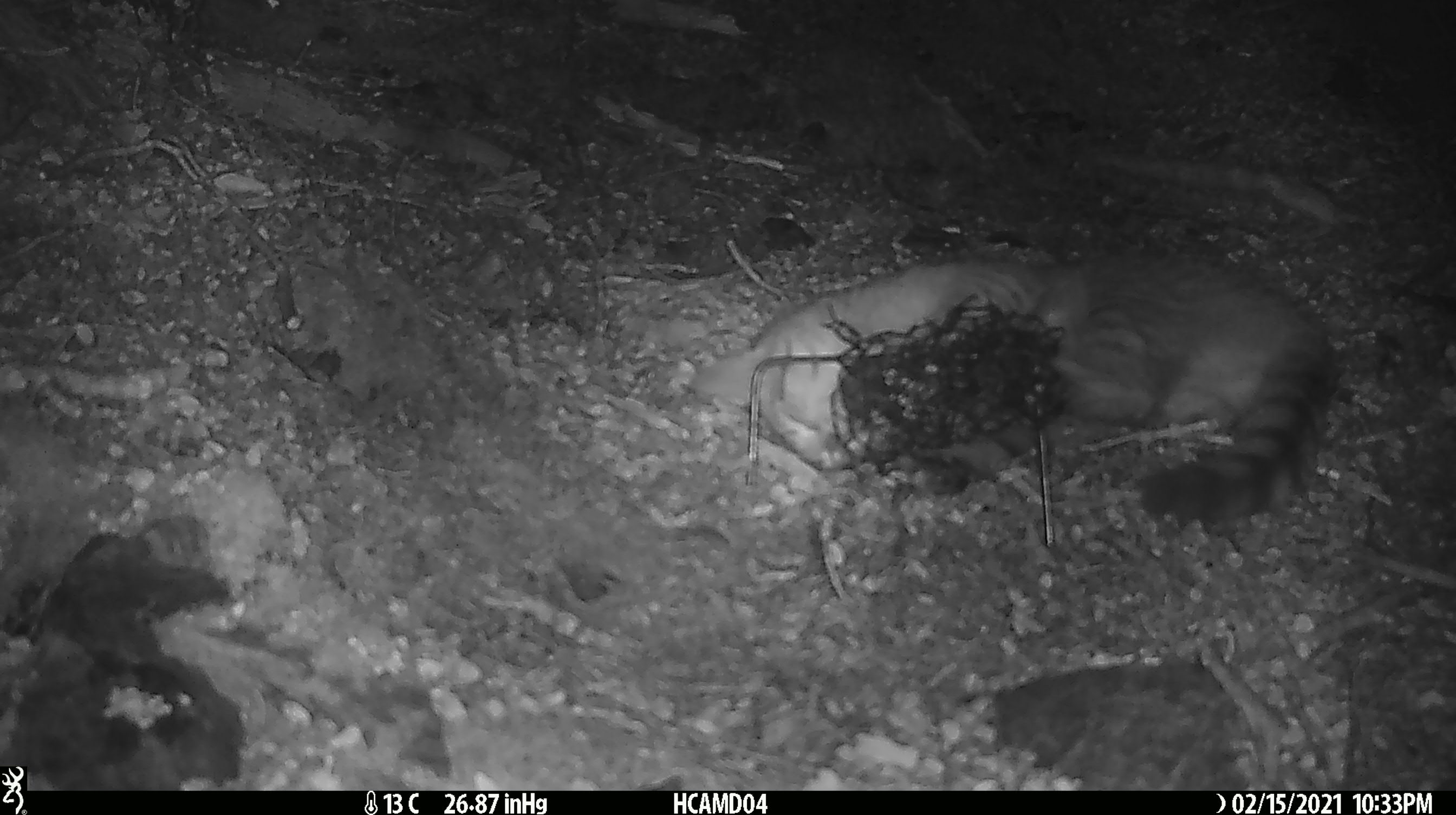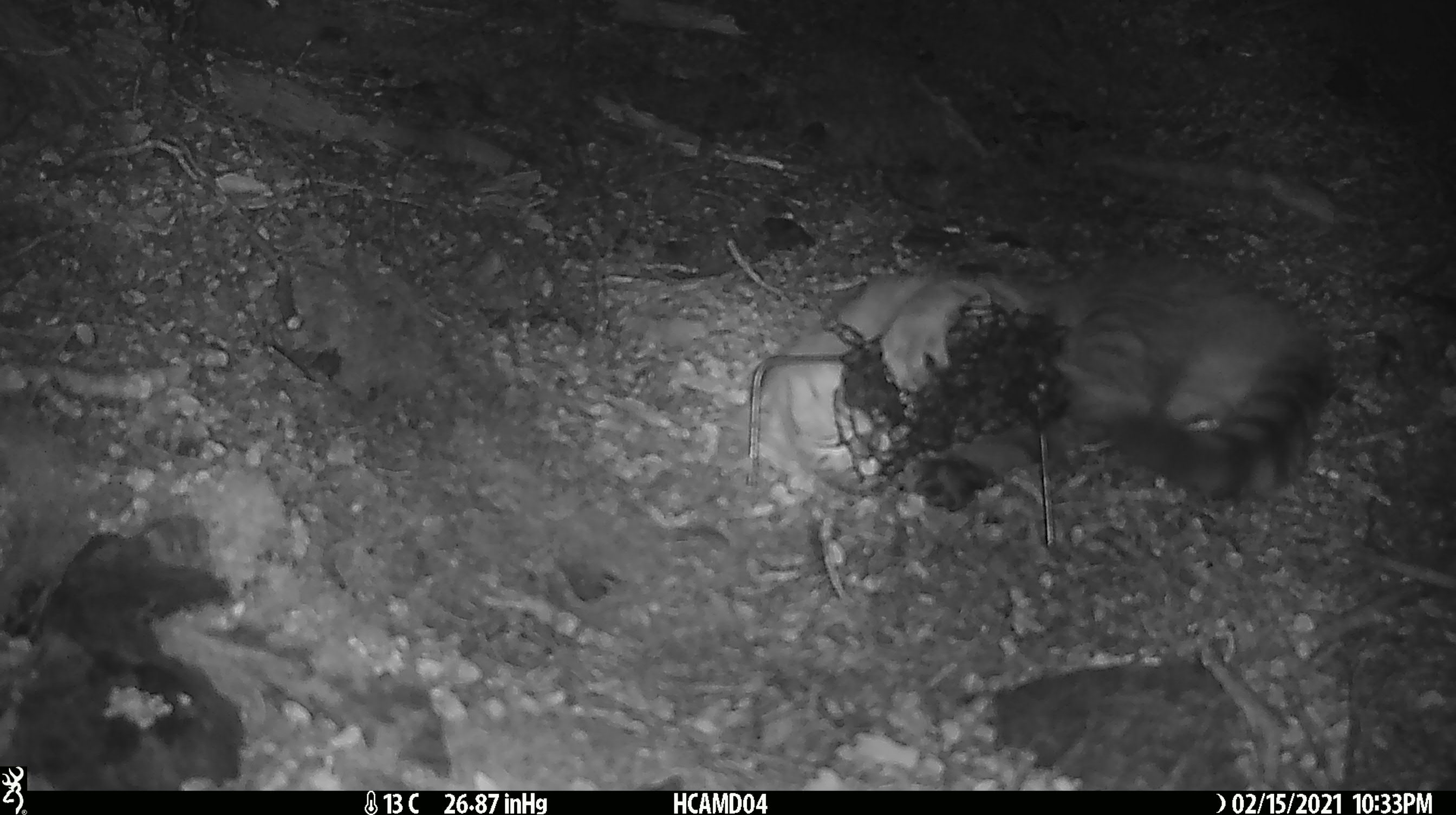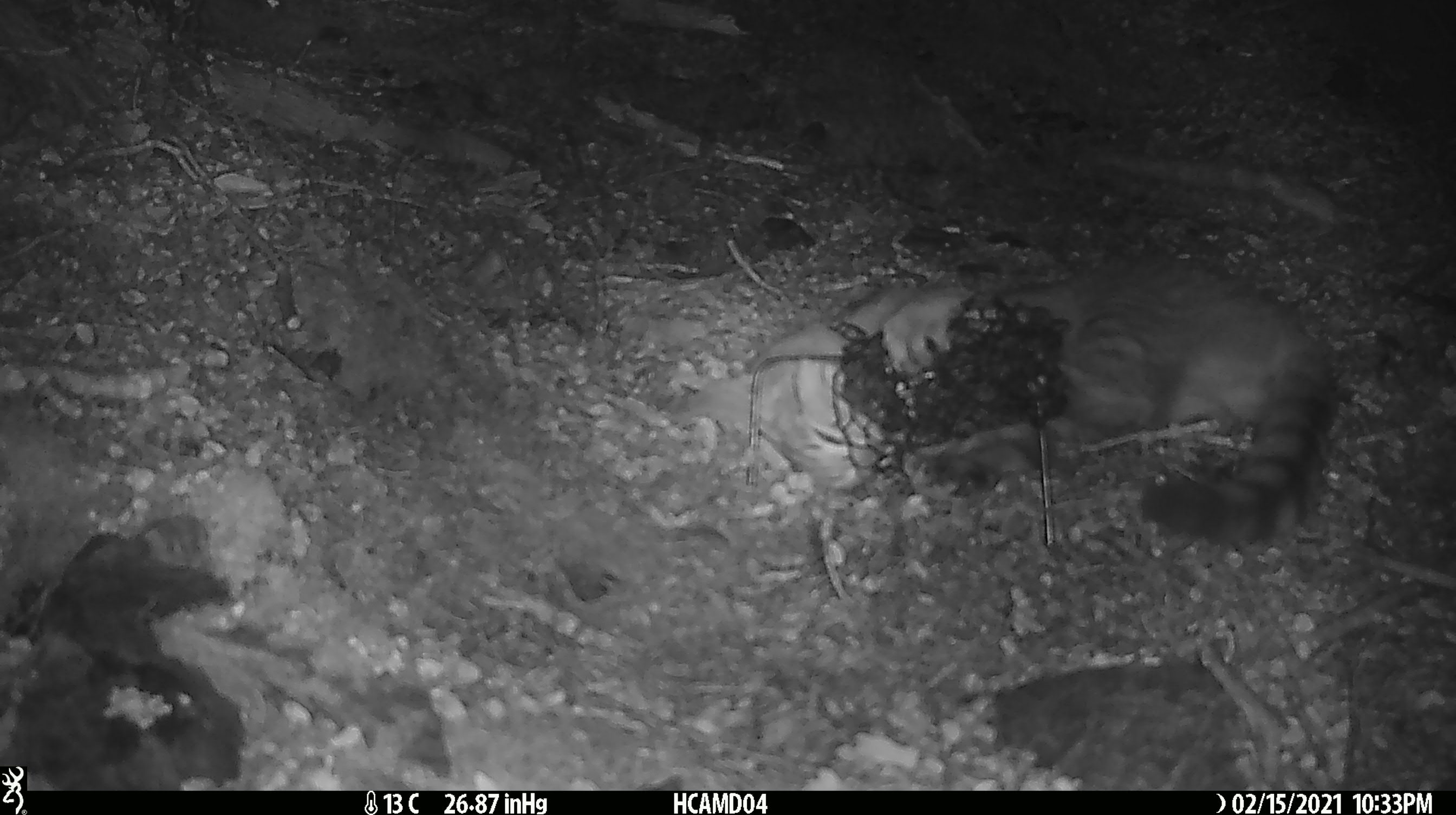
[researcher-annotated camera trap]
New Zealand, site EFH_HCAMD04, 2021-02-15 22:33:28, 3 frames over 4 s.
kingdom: Animalia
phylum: Chordata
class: Mammalia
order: Carnivora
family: Felidae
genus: Felis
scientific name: Felis catus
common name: domestic cat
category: cat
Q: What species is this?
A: Cat (domestic cat) (Felis catus).